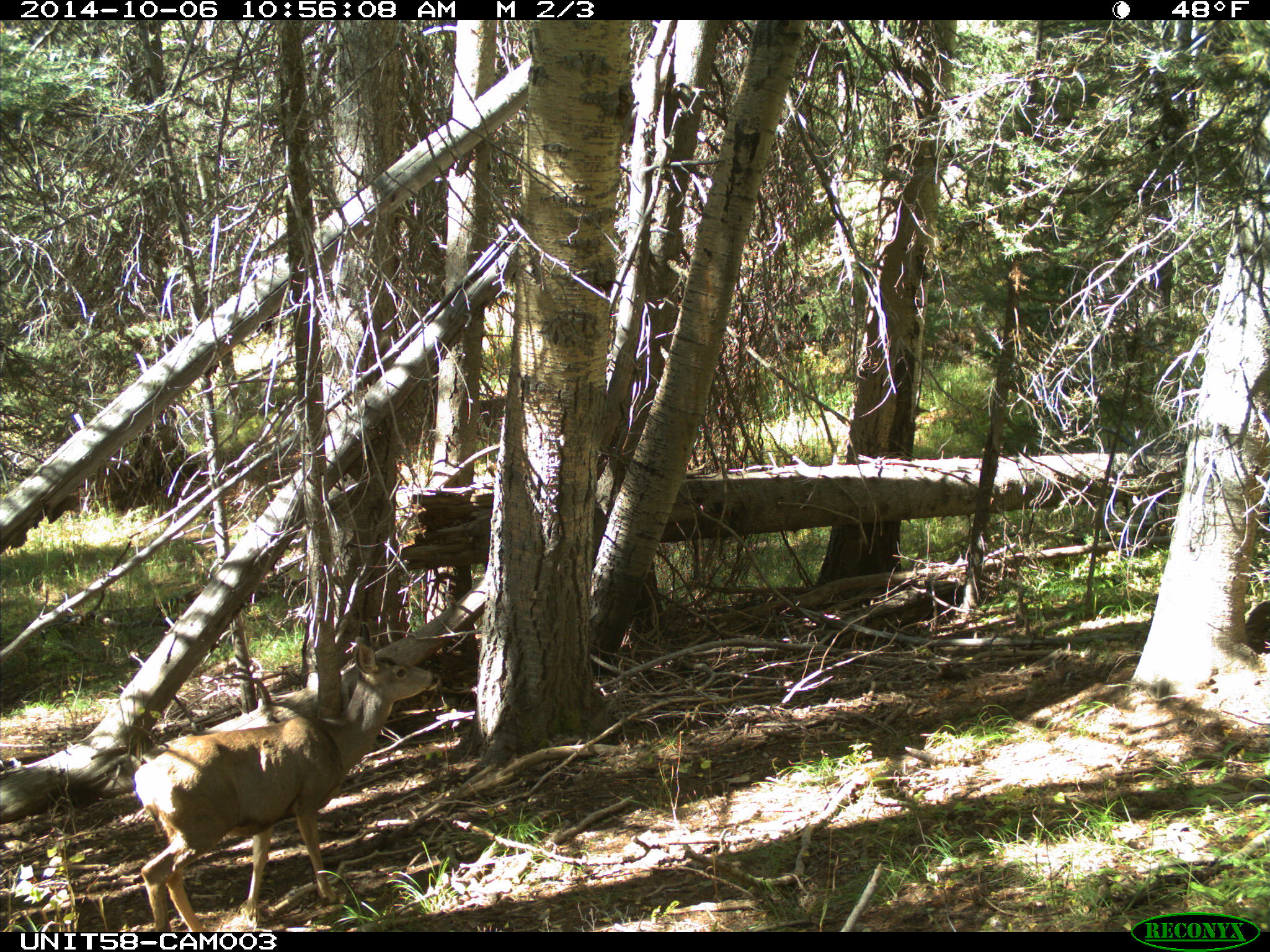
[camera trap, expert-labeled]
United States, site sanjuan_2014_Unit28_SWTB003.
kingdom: Animalia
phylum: Chordata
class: Mammalia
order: Artiodactyla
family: Cervidae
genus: Odocoileus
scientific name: Odocoileus hemionus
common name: mule deer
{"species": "Odocoileus hemionus (mule deer)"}